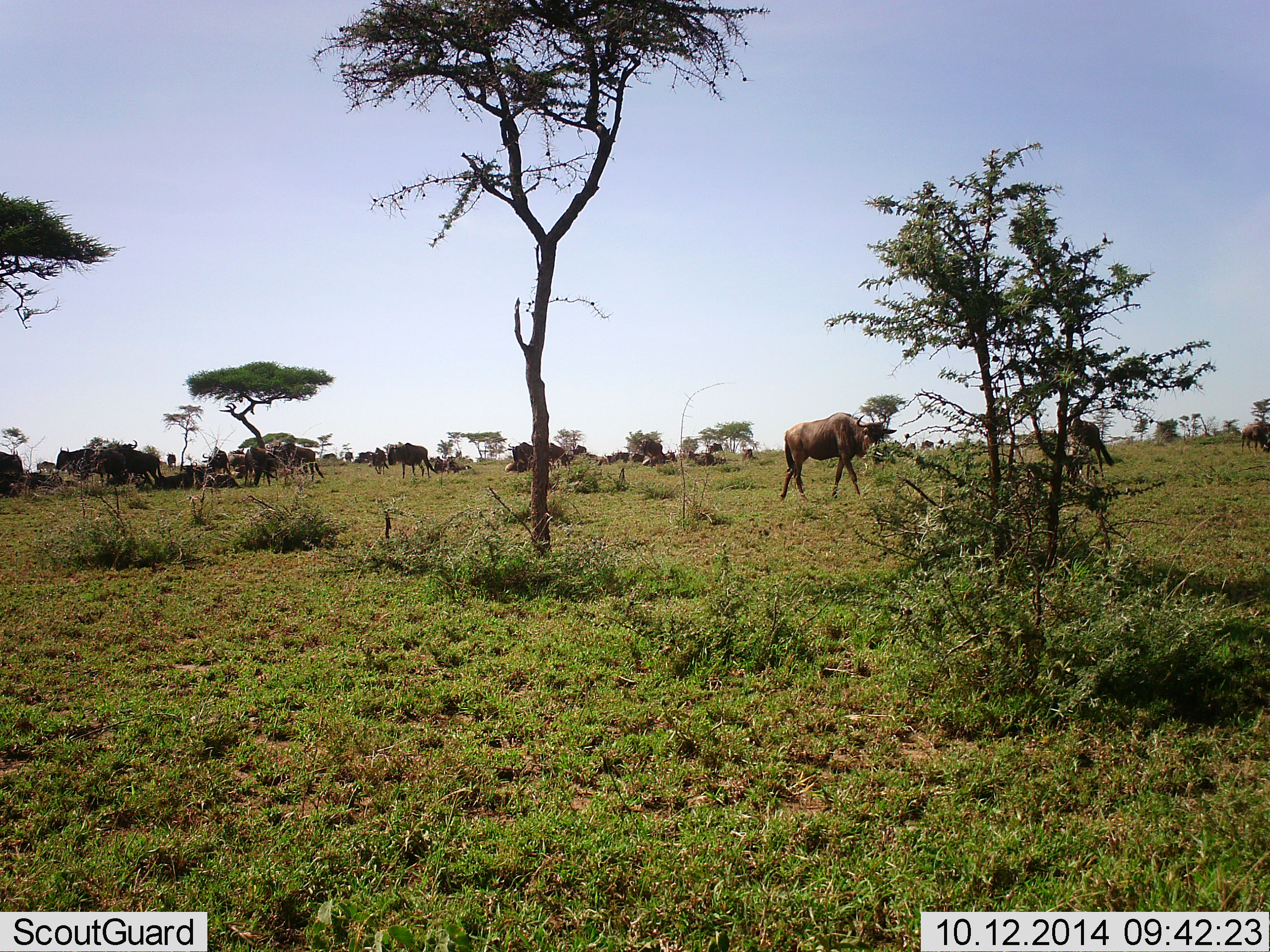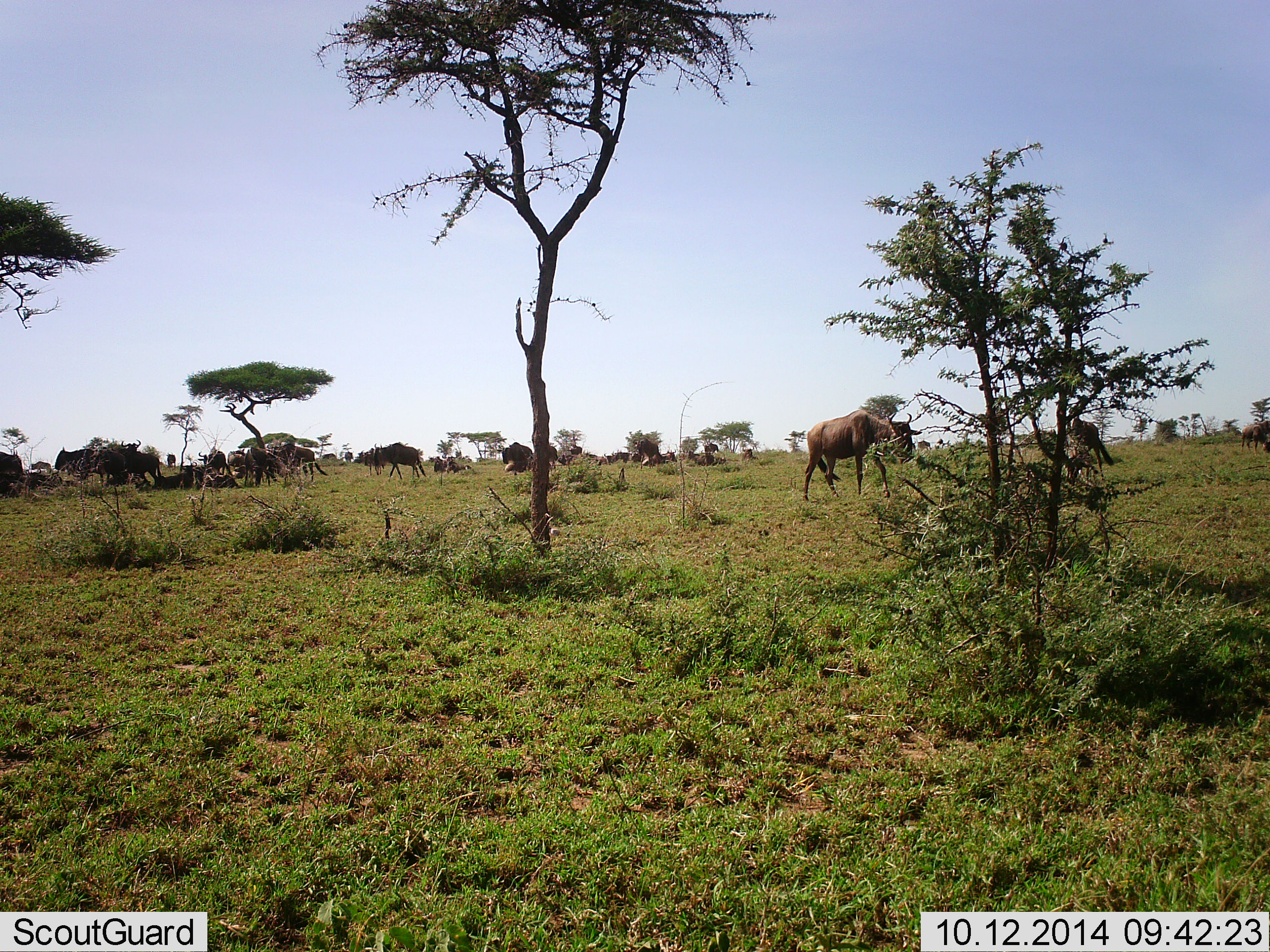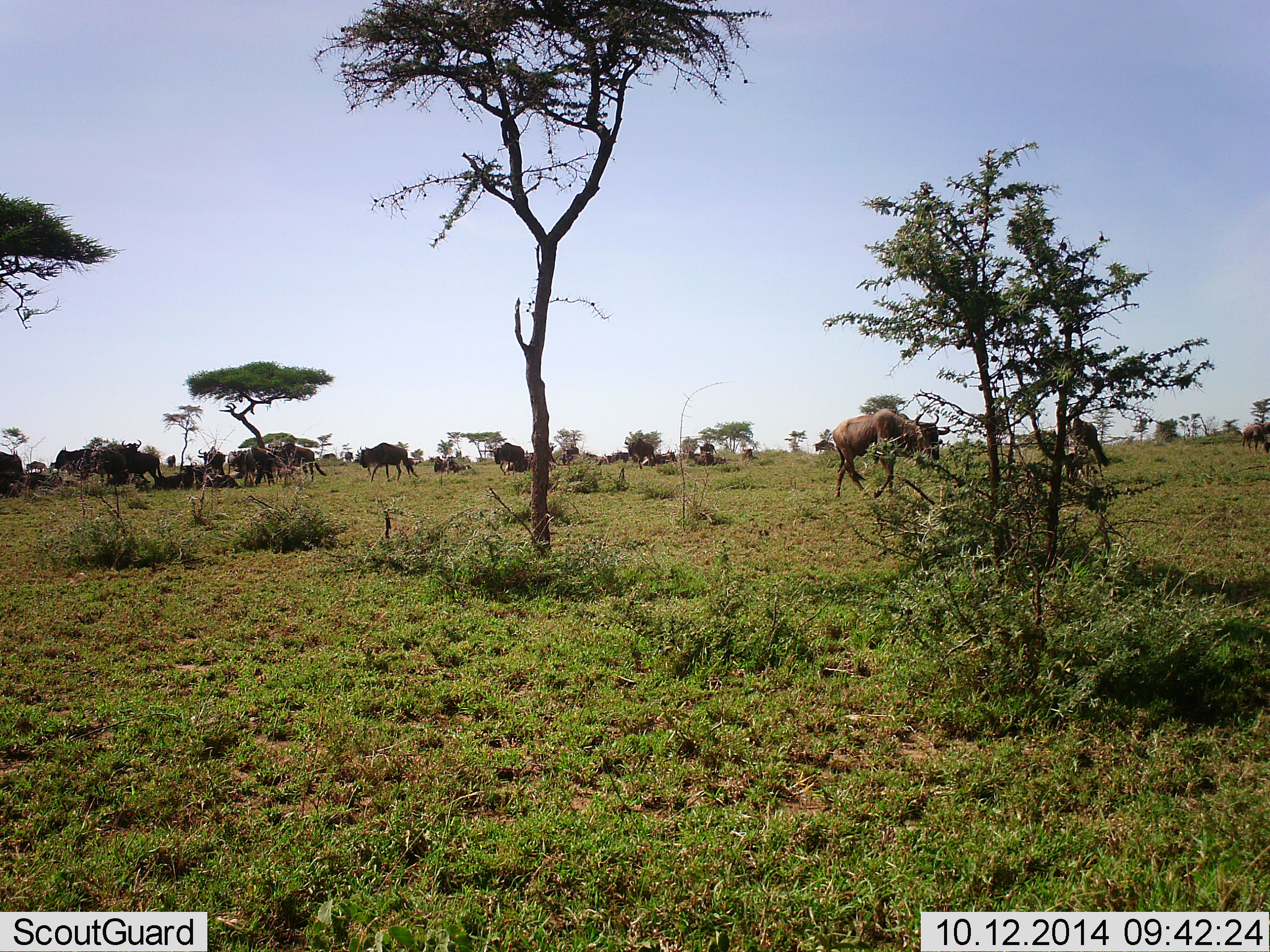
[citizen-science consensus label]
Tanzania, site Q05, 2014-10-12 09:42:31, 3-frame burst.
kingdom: Animalia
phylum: Chordata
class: Mammalia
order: Artiodactyla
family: Bovidae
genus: Connochaetes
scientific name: Connochaetes taurinus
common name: blue wildebeest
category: wildebeest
Wildebeest (blue wildebeest) (Connochaetes taurinus), count 11-50. Behavior (volunteer vote fractions): standing 50%, resting 50%, moving 80%, interacting 0%. Young present (vote fraction): 0%. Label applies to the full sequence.